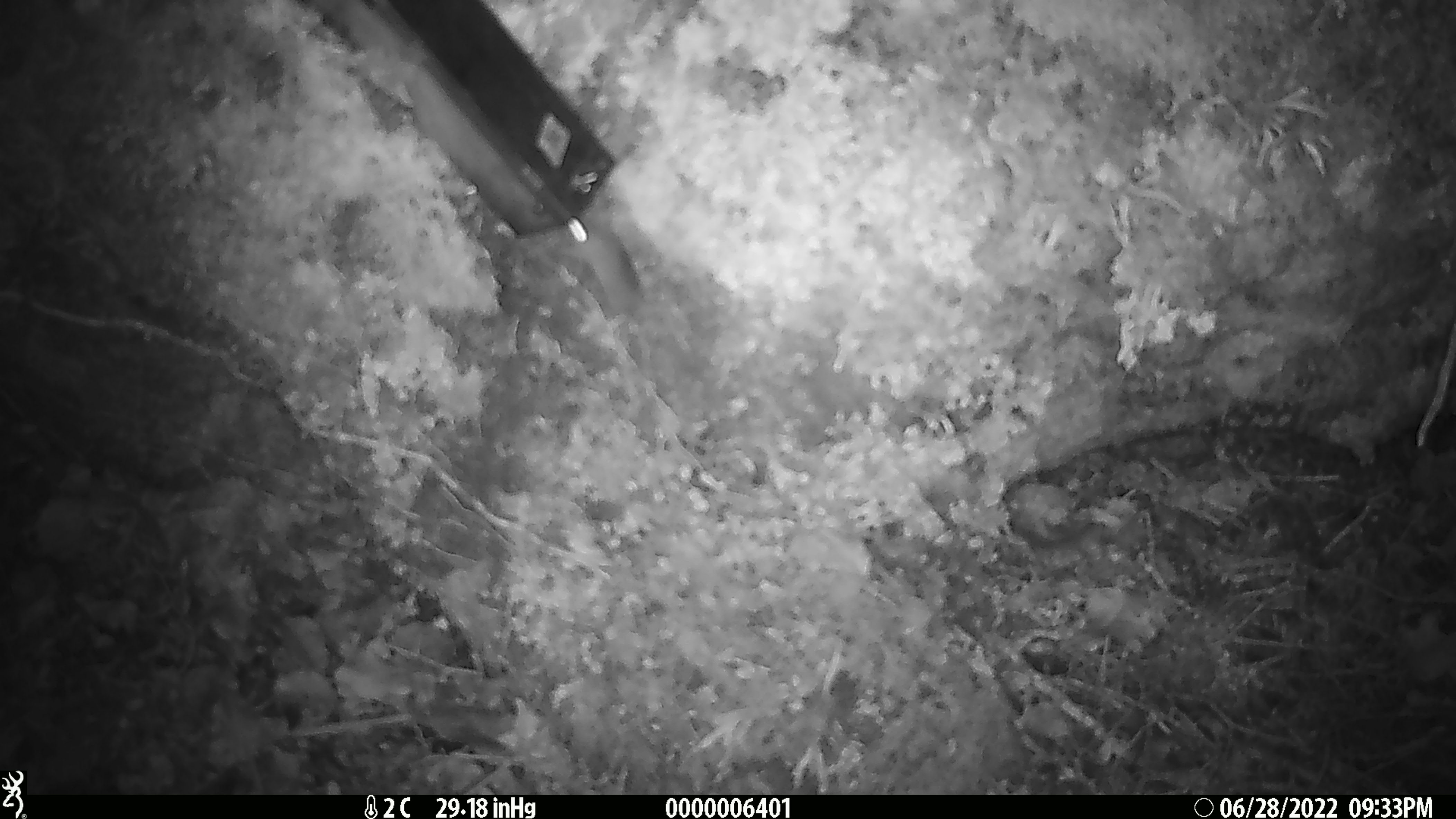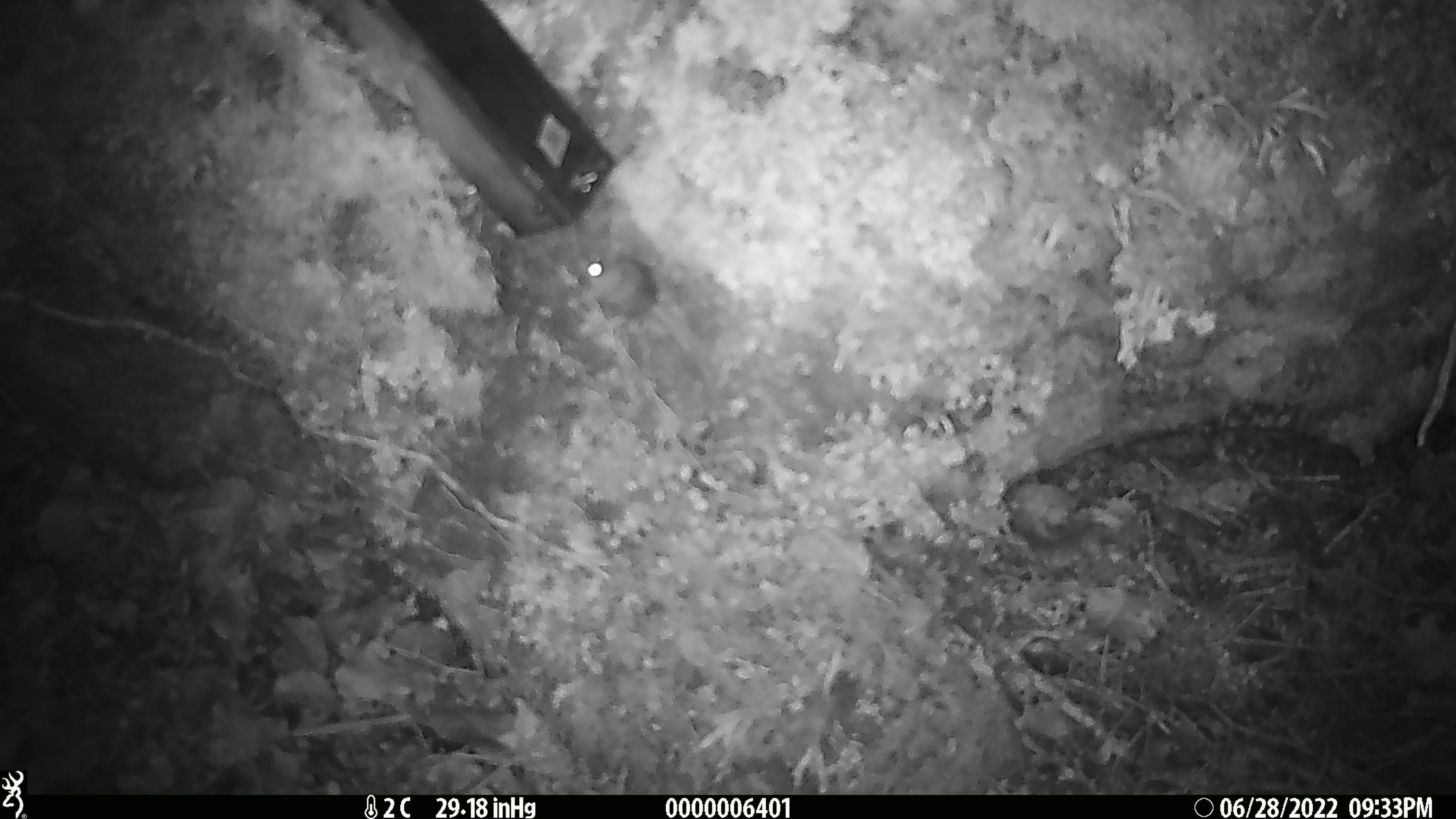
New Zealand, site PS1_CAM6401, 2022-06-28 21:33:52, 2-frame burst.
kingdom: Animalia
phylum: Chordata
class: Mammalia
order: Rodentia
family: Muridae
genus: Mus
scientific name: Mus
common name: mouse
Mouse (Mus).